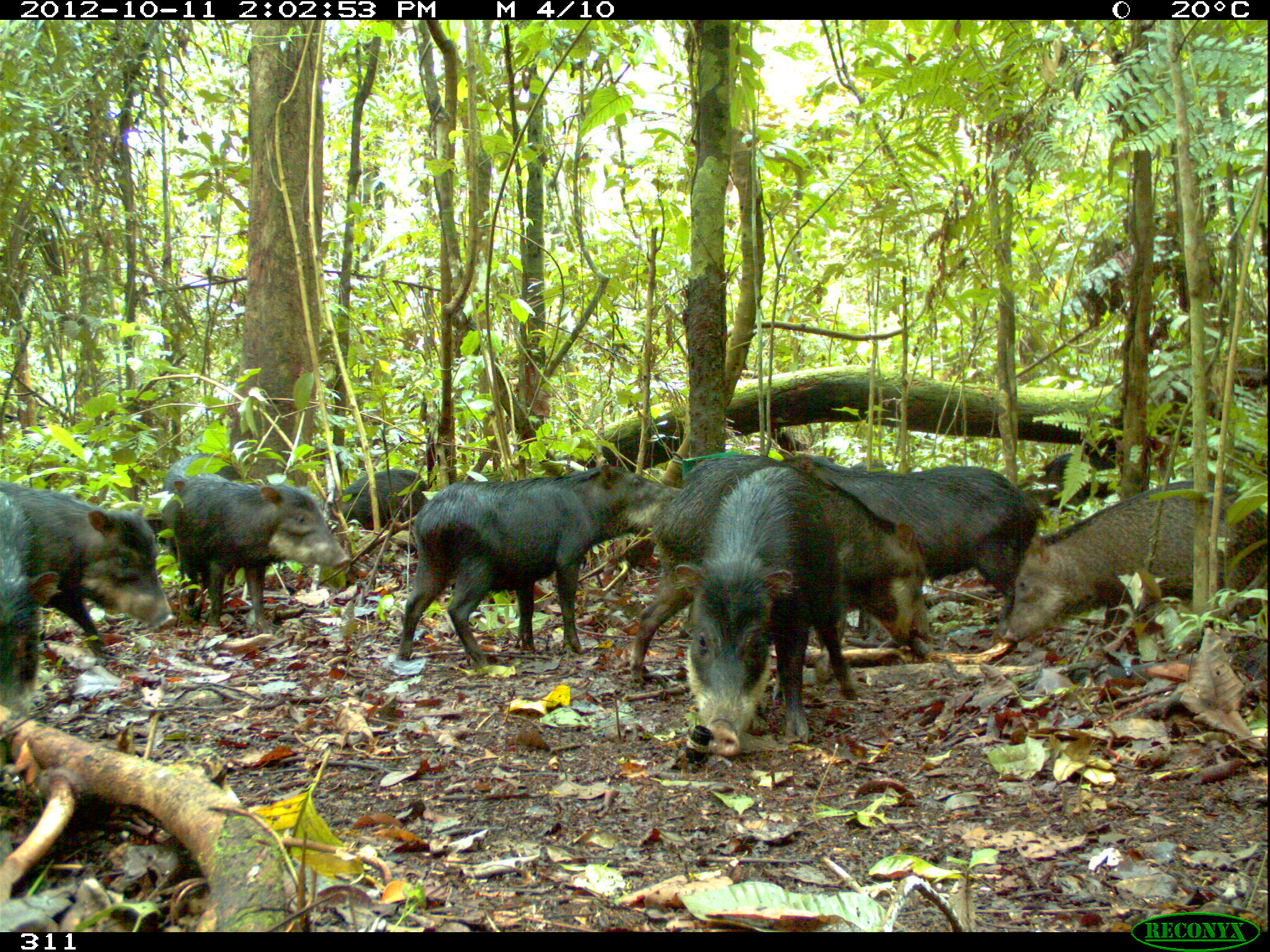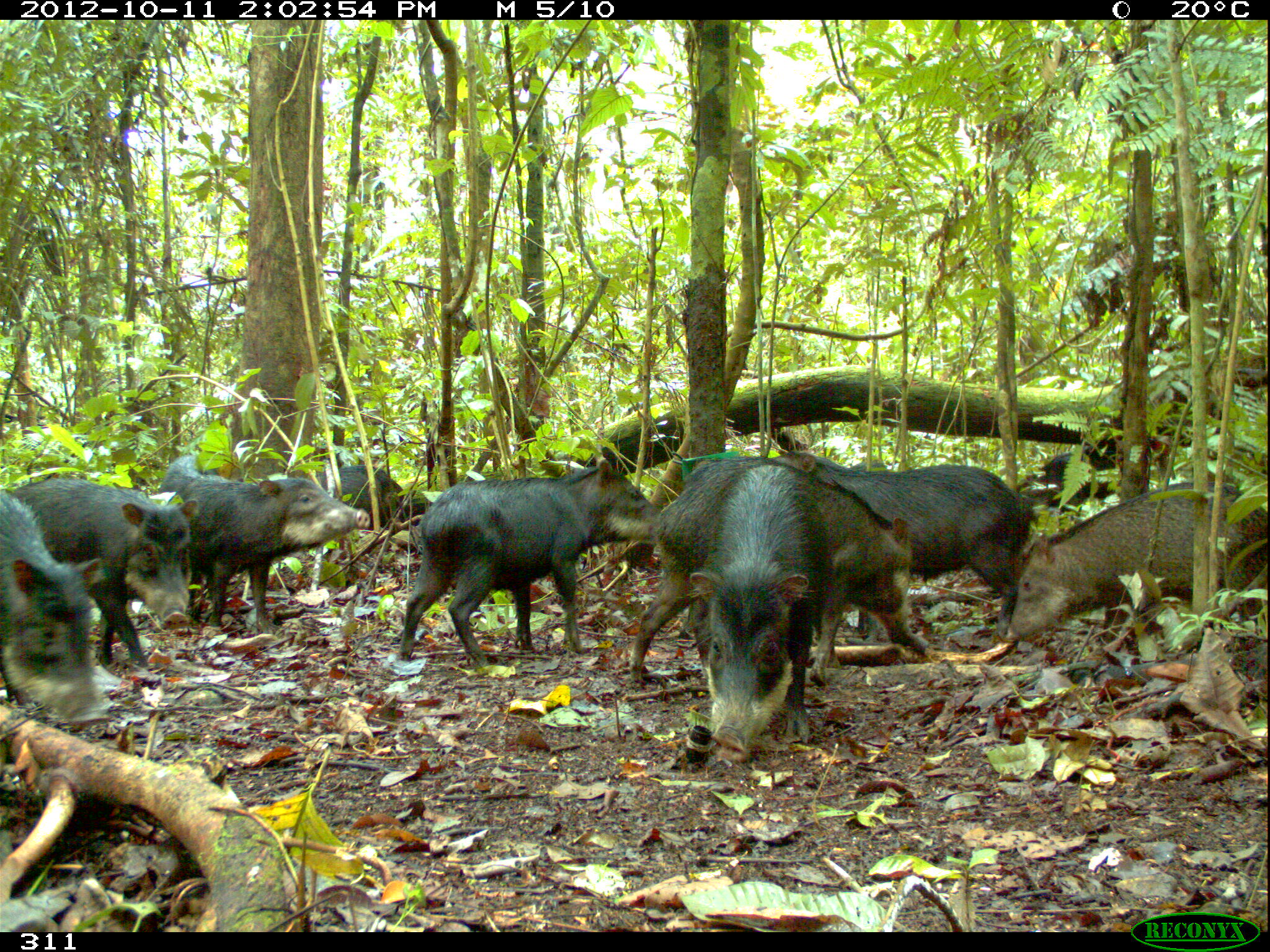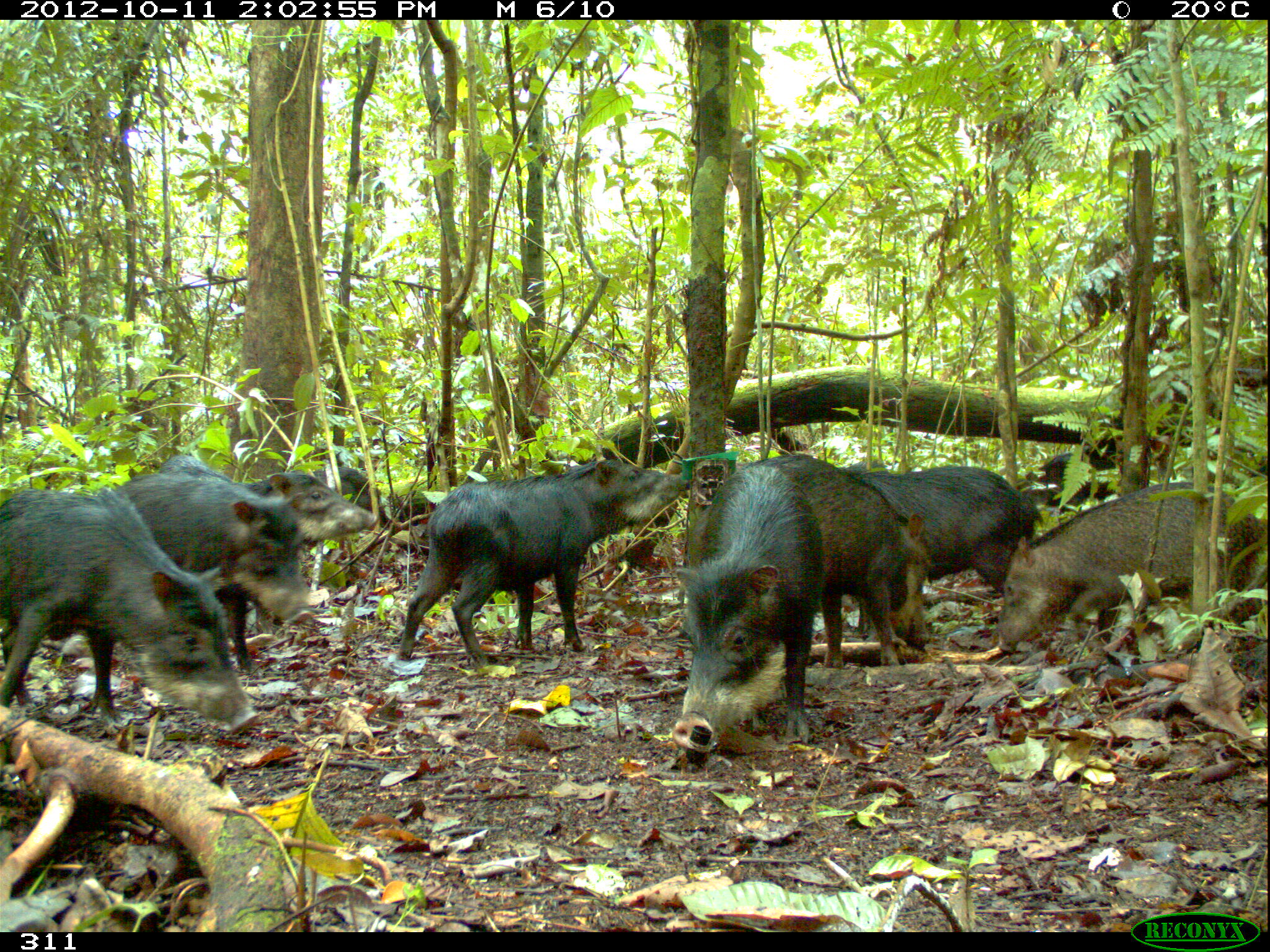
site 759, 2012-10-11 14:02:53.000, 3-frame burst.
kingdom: Animalia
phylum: Chordata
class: Mammalia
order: Artiodactyla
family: Tayassuidae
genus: Tayassu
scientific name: Tayassu pecari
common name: white-lipped peccary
Tayassu pecari (white-lipped peccary).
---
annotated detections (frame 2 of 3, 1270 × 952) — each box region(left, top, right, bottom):
tayassu pecari: region(625, 453, 925, 686); region(396, 456, 664, 668); region(772, 450, 1039, 640); region(996, 474, 1270, 645); region(688, 462, 834, 761); region(10, 478, 193, 677); region(165, 473, 371, 635); region(0, 481, 109, 726); region(1001, 438, 1125, 505); region(317, 465, 410, 530); region(156, 452, 222, 494)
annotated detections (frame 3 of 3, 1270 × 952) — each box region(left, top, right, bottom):
tayassu pecari: region(0, 484, 263, 735); region(396, 457, 689, 666); region(683, 452, 933, 665); region(996, 480, 1270, 655); region(159, 454, 374, 674); region(671, 465, 824, 753); region(119, 468, 316, 626); region(840, 464, 1046, 601); region(1020, 438, 1121, 509); region(290, 457, 389, 519)